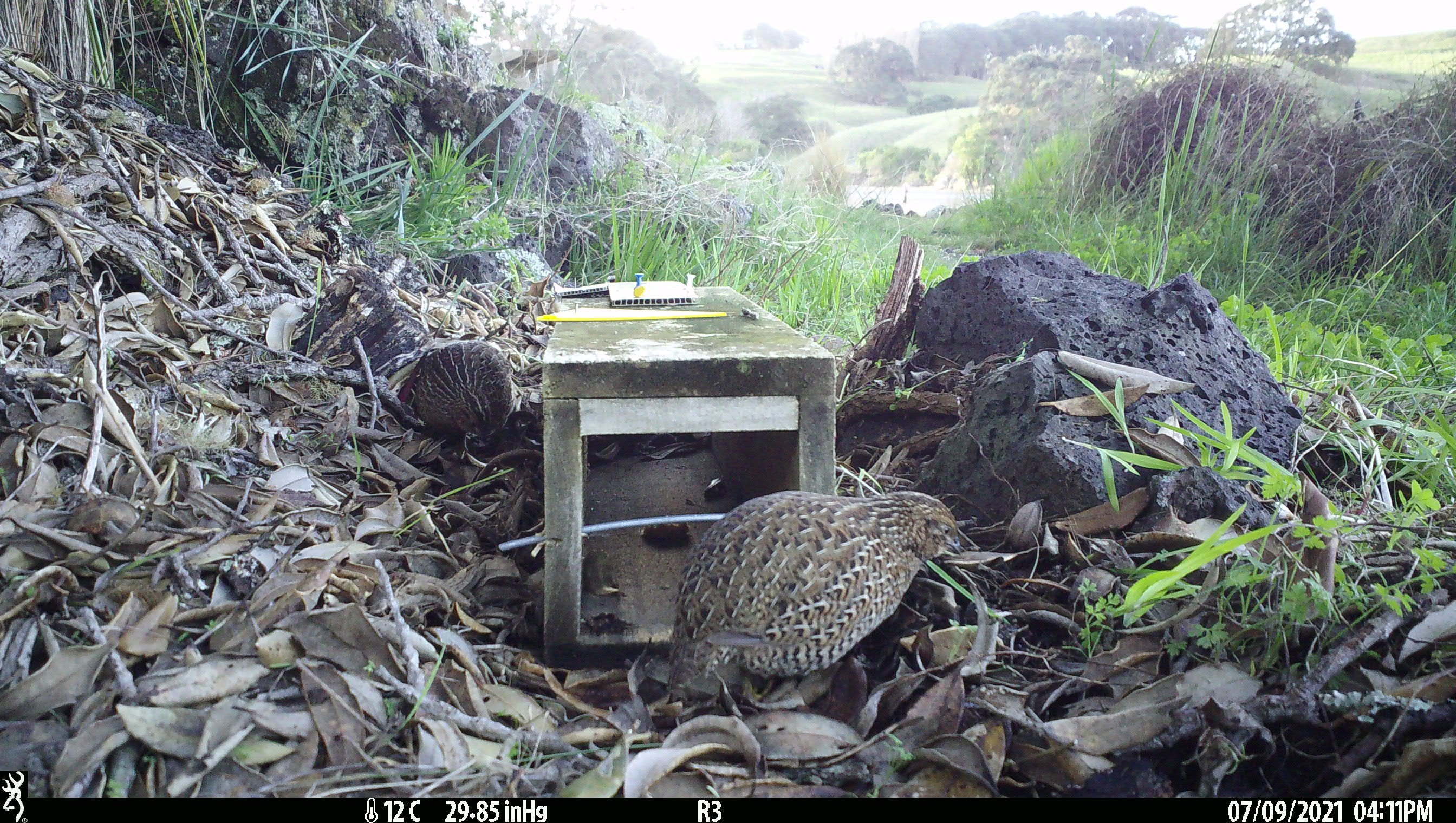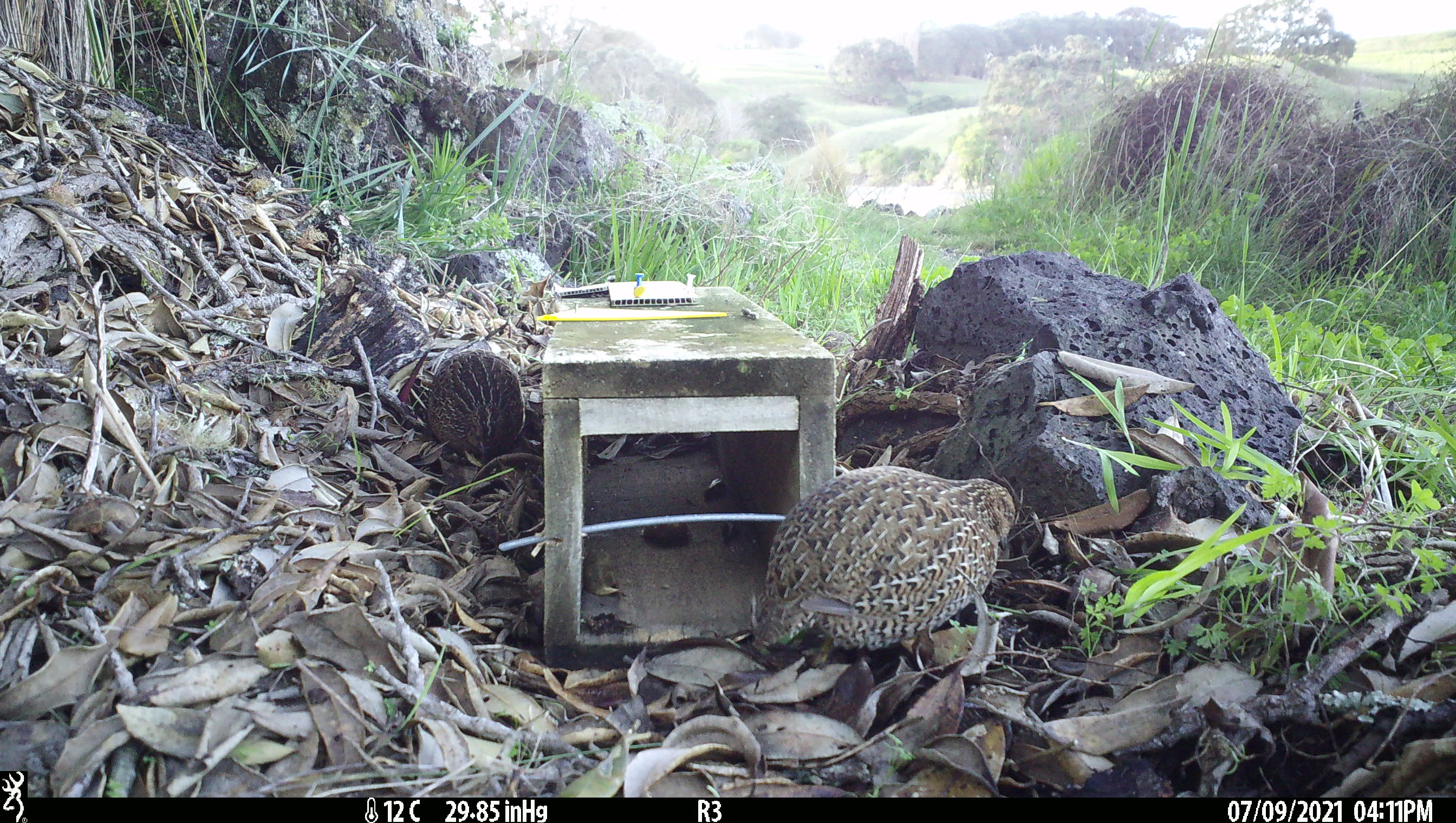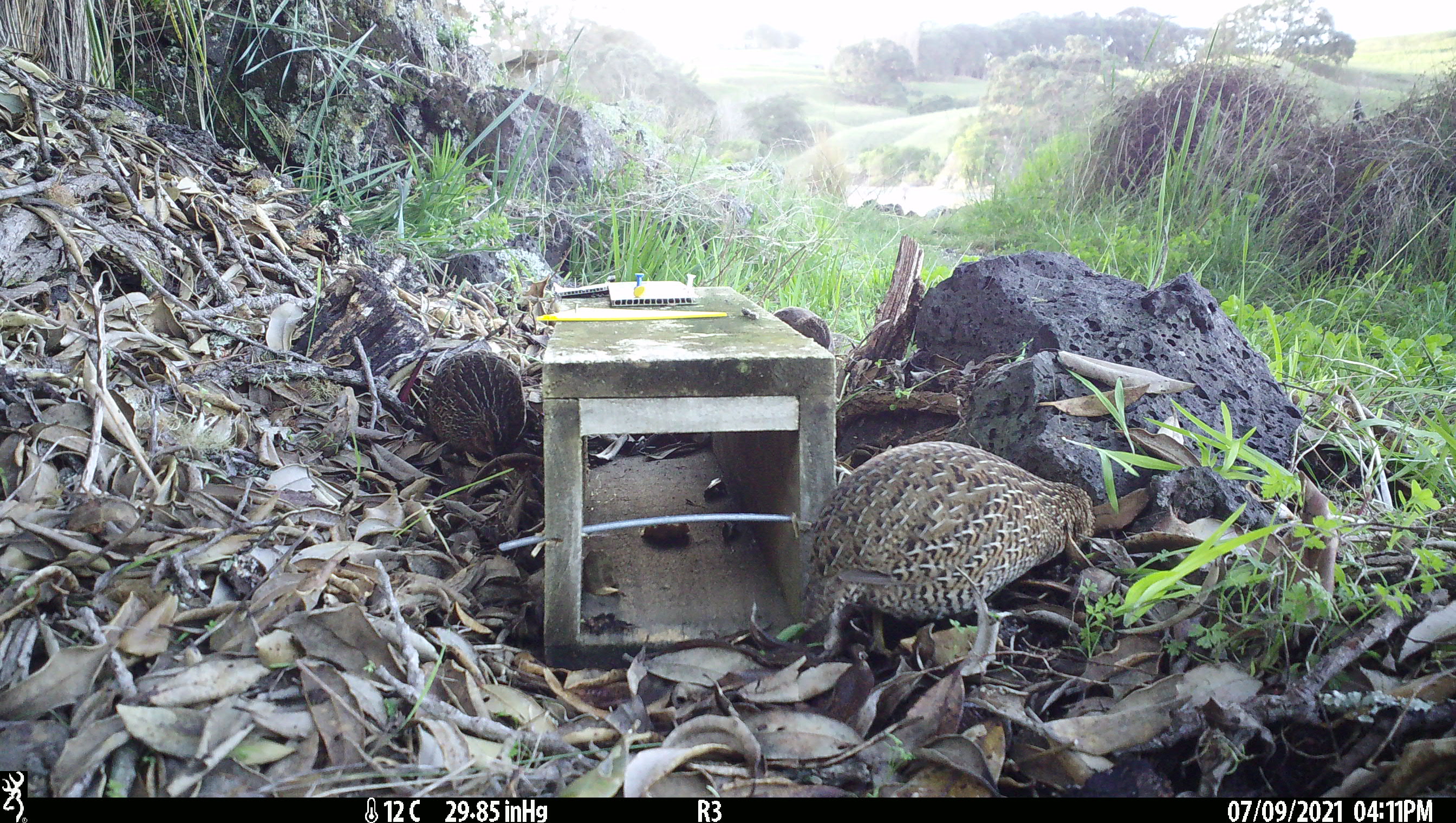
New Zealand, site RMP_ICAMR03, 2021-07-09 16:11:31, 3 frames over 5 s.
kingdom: Animalia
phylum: Chordata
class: Aves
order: Galliformes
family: Phasianidae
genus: Synoicus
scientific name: Synoicus ypsilophorus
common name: brown quail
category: quail brown